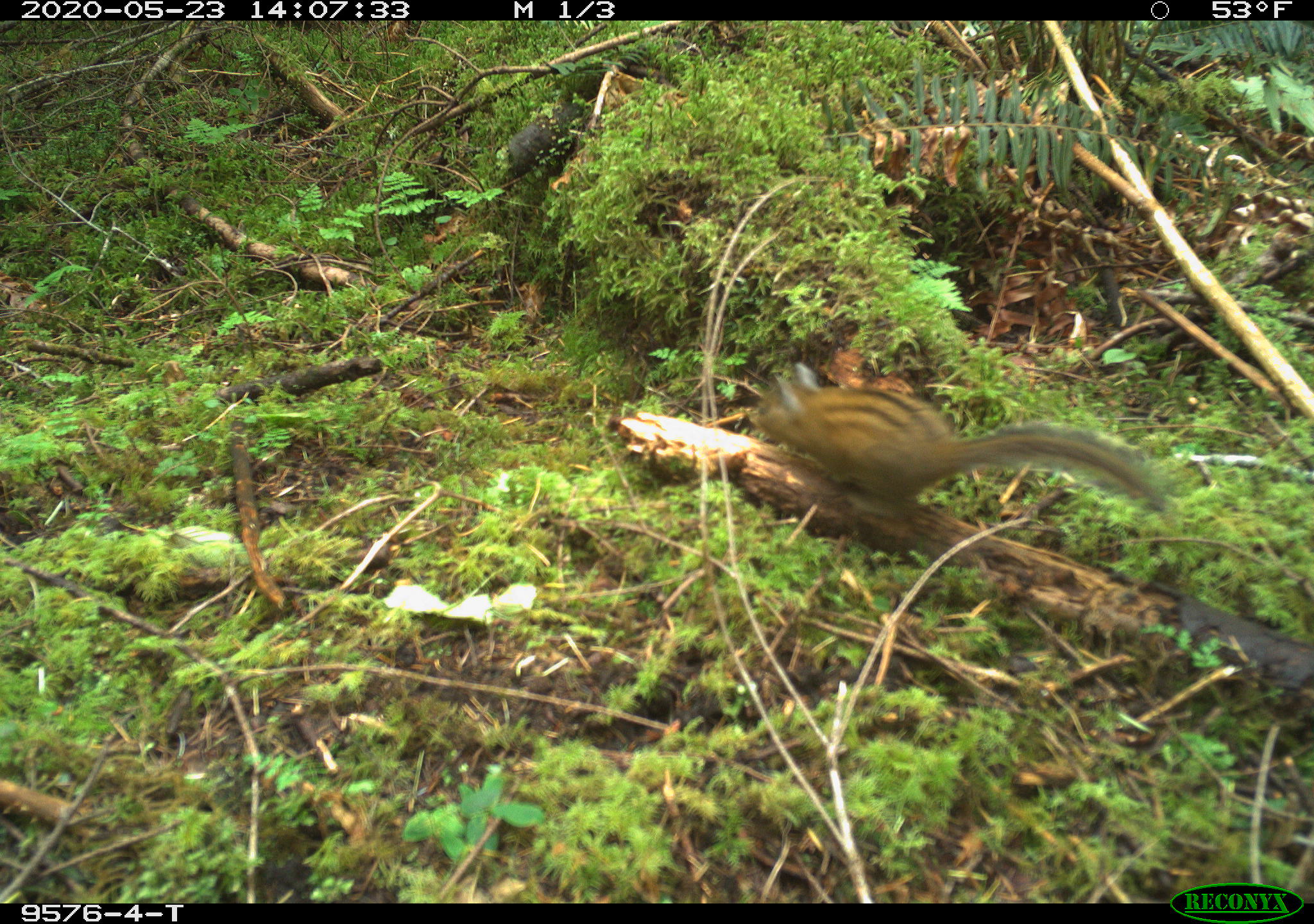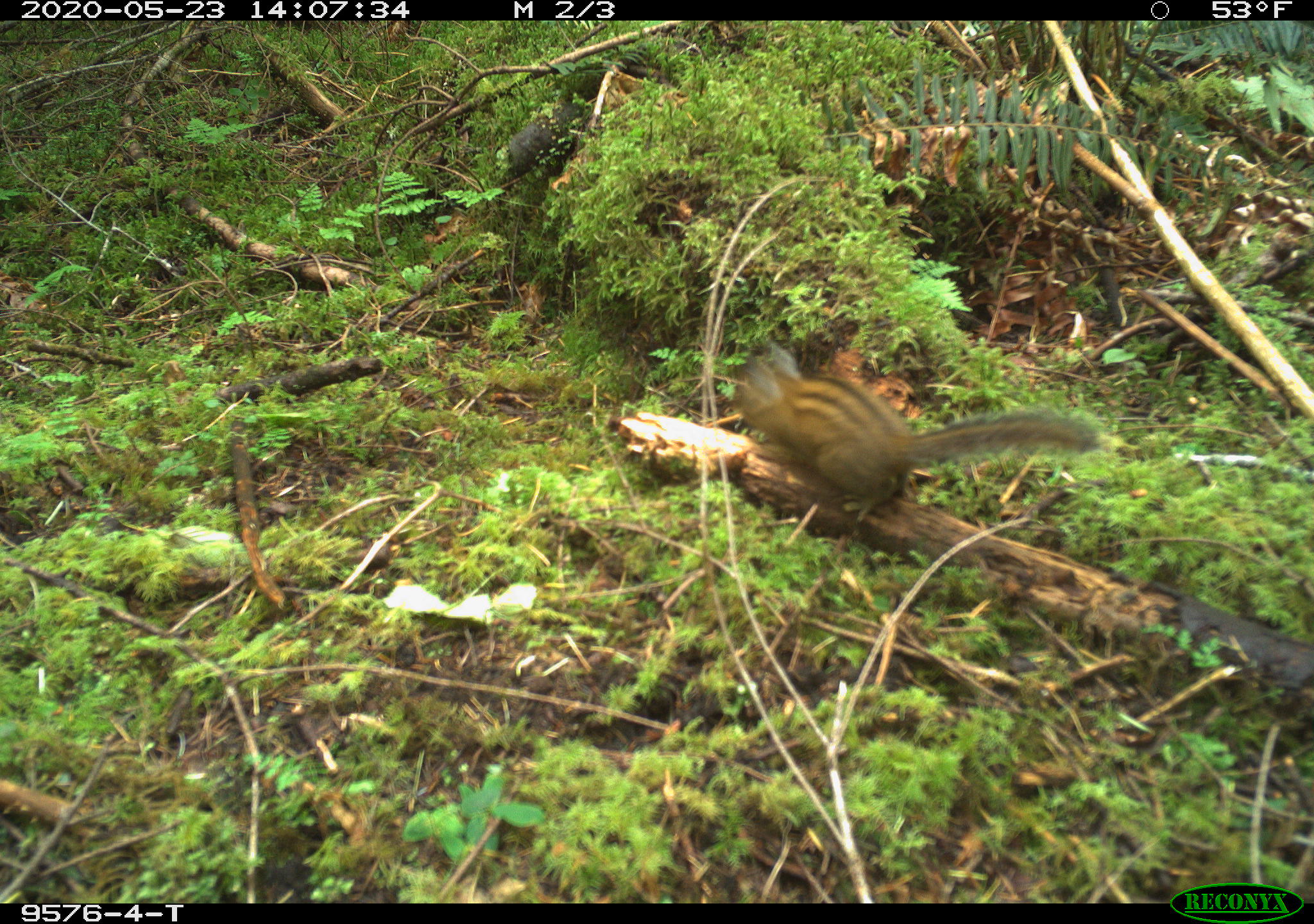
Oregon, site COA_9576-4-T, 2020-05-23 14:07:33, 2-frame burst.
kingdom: Animalia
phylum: Chordata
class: Mammalia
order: Rodentia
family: Sciuridae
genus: Neotamias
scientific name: Neotamias townsendii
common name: townsend's chipmunk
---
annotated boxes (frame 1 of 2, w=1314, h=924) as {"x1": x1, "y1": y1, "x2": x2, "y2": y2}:
townsend's chipmunk: {"x1": 743, "y1": 354, "x2": 1178, "y2": 527}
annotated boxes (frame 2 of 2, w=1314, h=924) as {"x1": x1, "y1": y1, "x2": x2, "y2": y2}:
townsend's chipmunk: {"x1": 723, "y1": 336, "x2": 1110, "y2": 518}